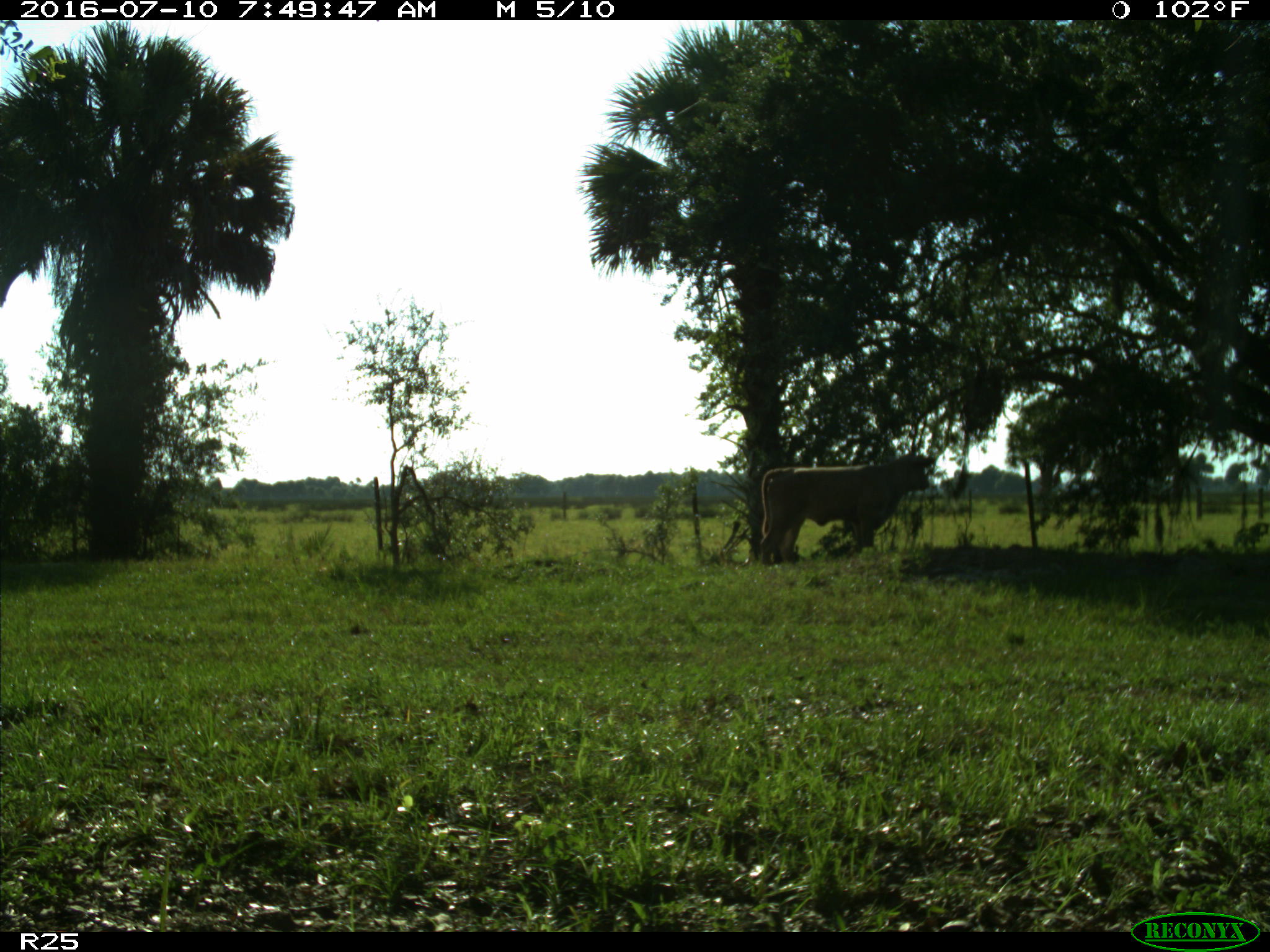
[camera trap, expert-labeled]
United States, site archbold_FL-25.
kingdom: Animalia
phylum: Chordata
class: Mammalia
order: Artiodactyla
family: Bovidae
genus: Bos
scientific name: Bos taurus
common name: domestic cow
Bos taurus (domestic cow).